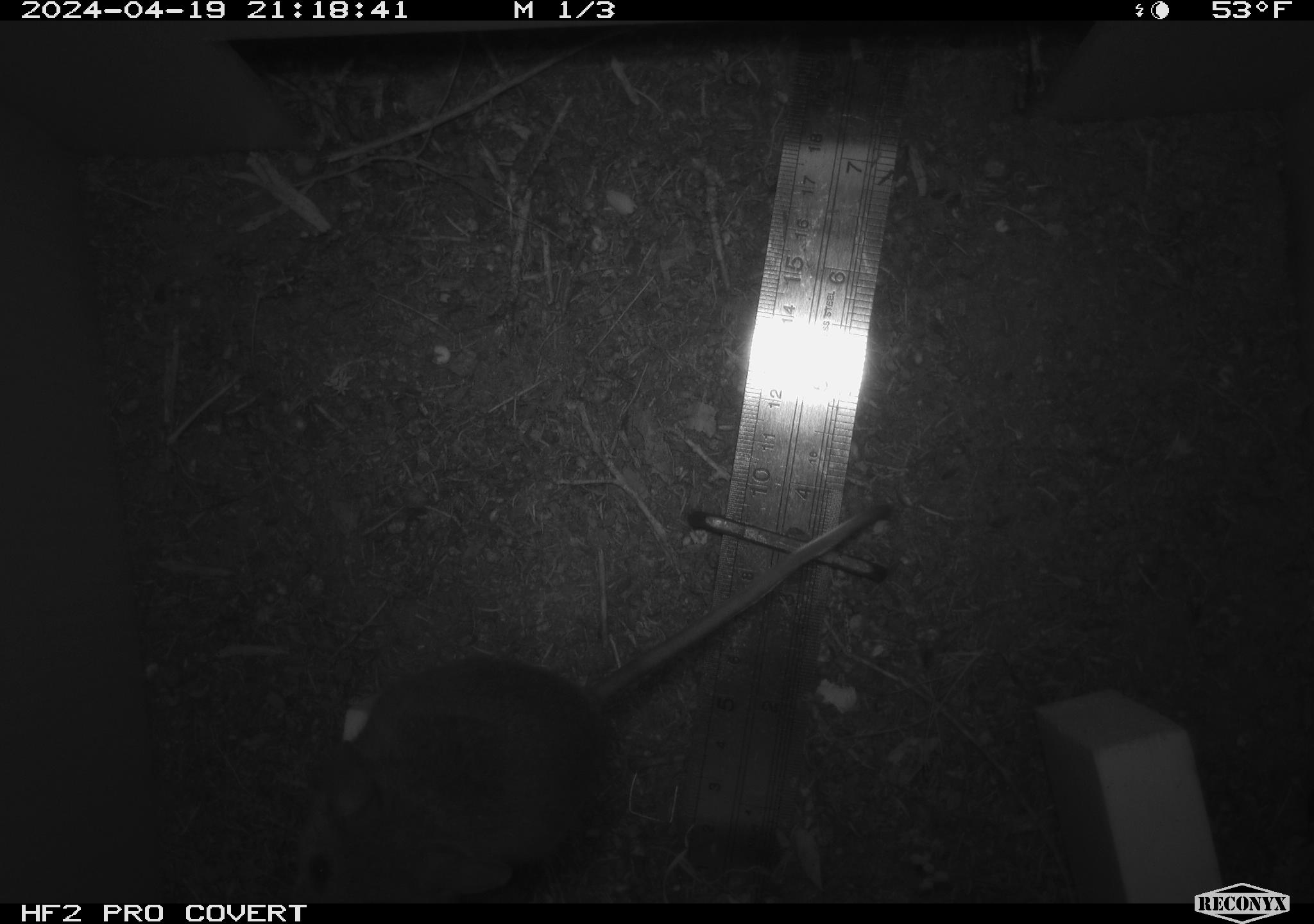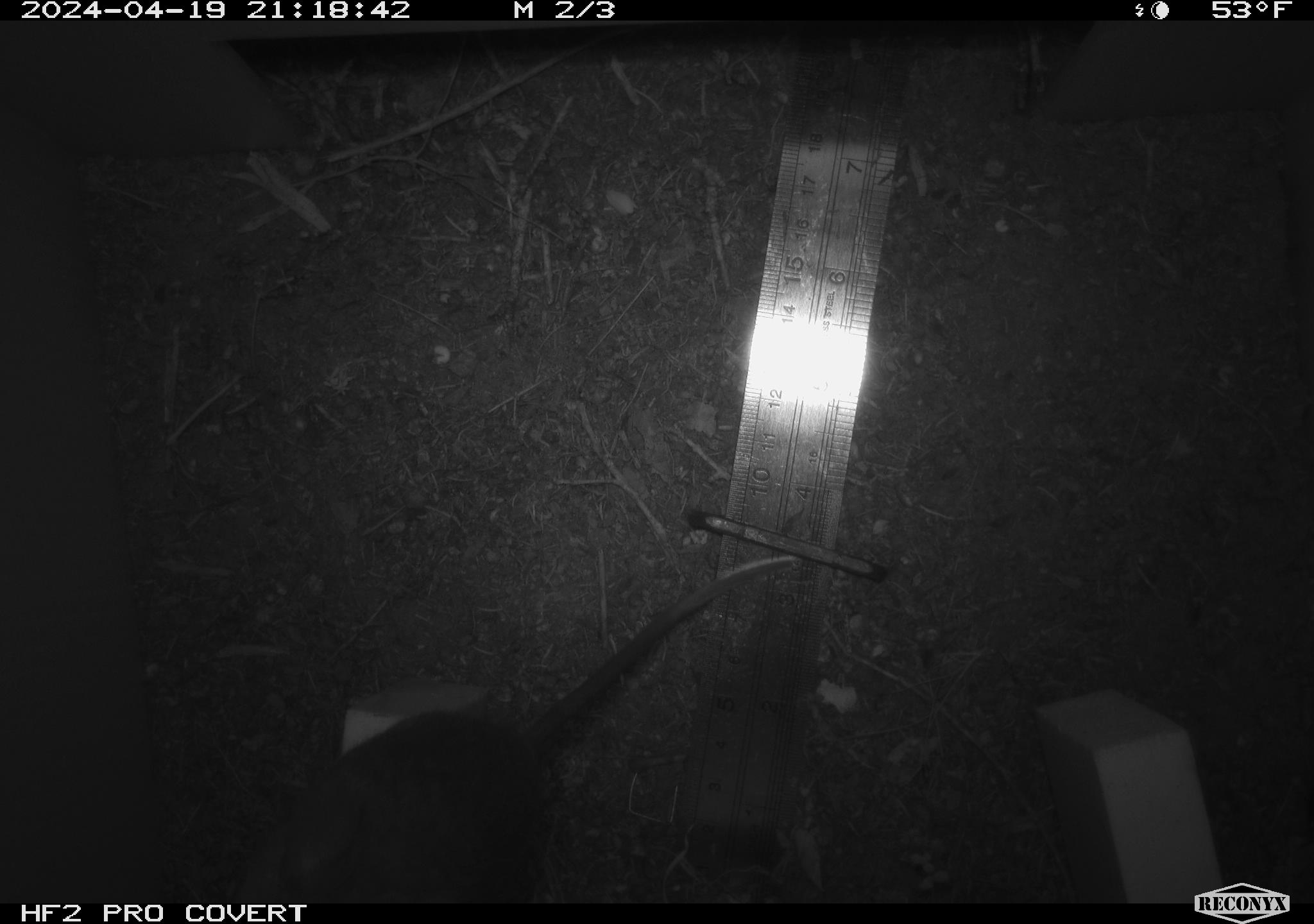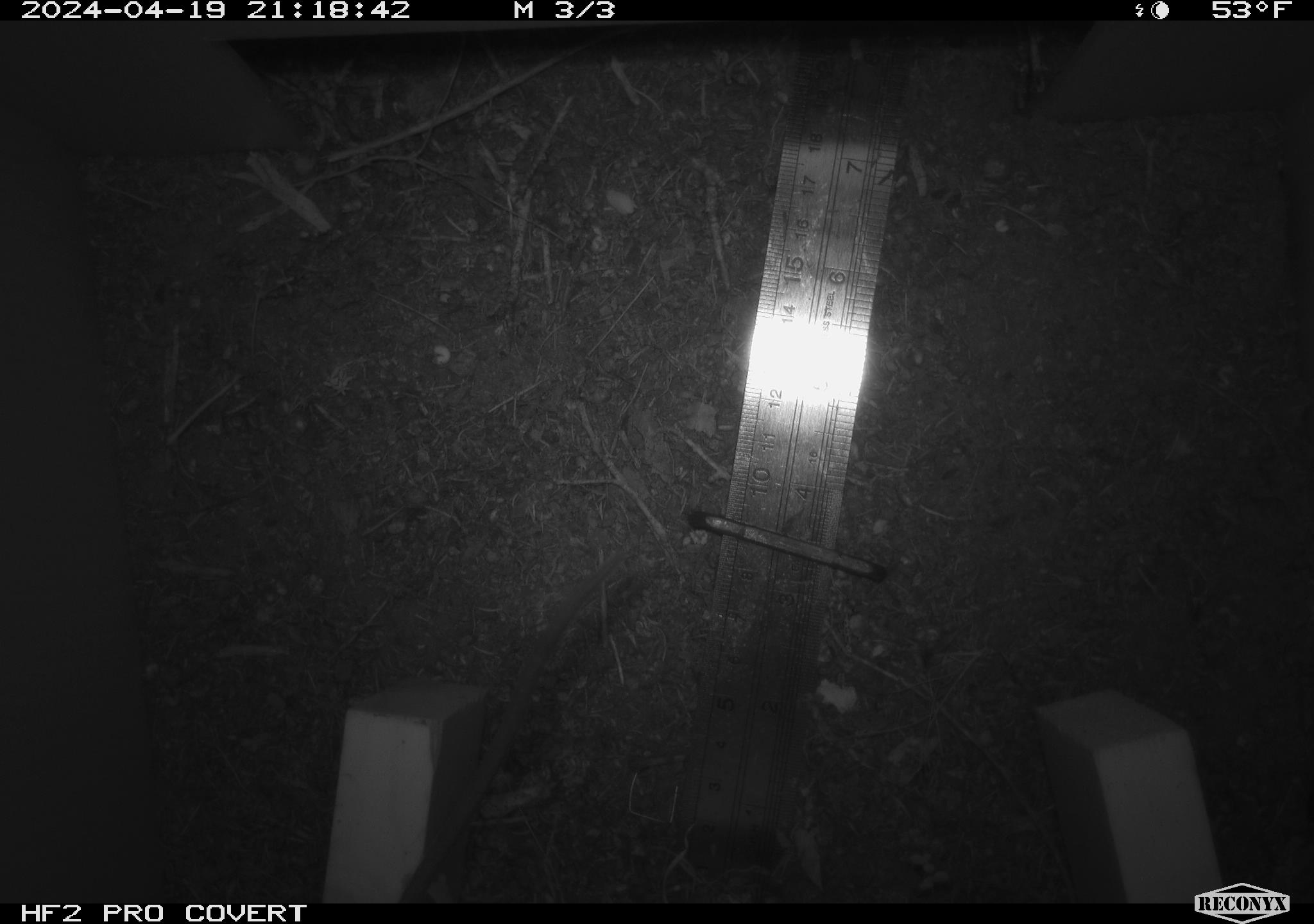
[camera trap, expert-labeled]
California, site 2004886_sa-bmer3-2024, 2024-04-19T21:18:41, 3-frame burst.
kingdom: Animalia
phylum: Chordata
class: Mammalia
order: Rodentia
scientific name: Rodentia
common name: mouse species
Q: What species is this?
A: Mouse species (Rodentia).